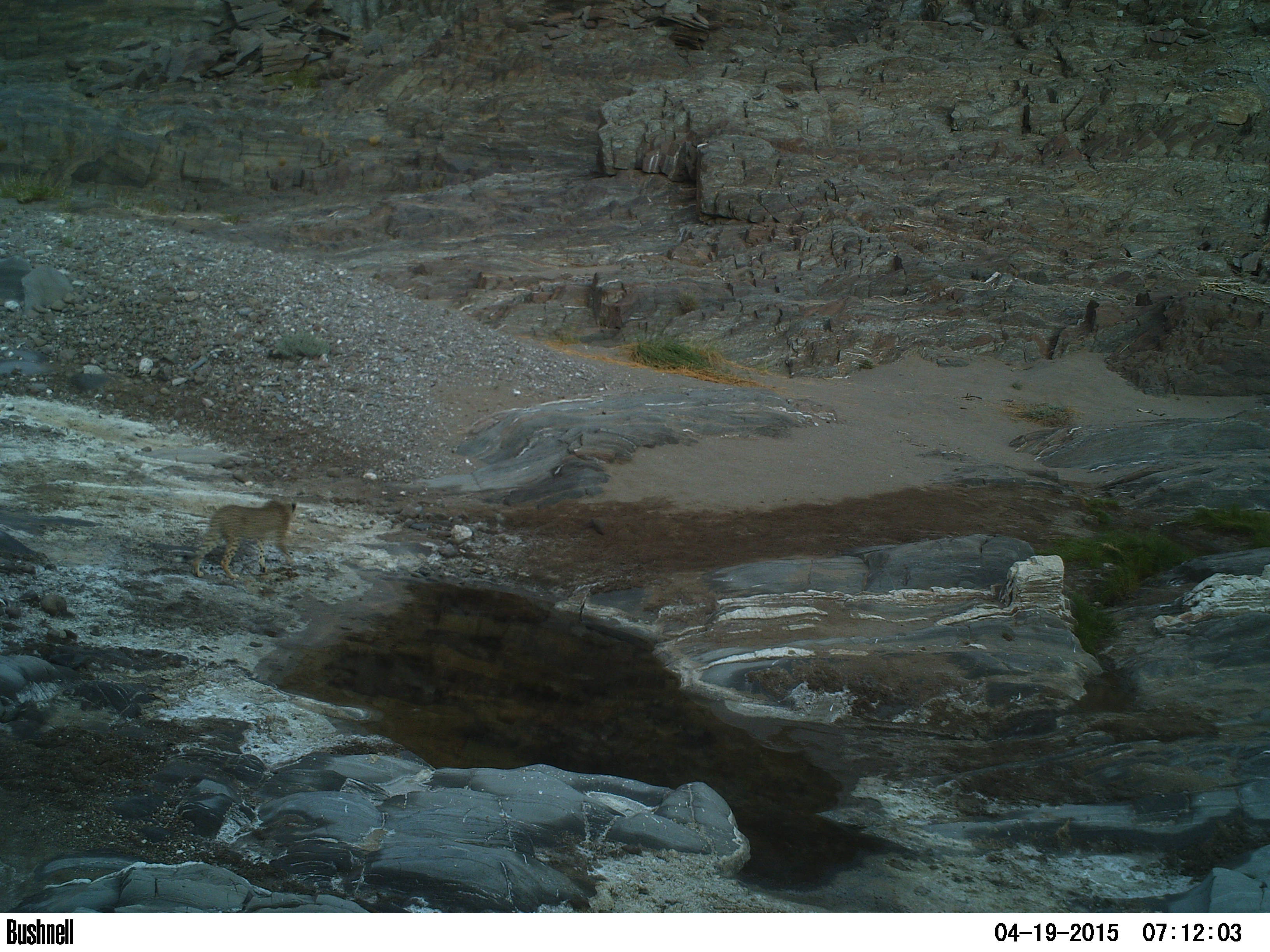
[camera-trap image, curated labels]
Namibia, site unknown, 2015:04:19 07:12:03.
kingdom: Animalia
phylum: Chordata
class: Mammalia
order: Carnivora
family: Felidae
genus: Panthera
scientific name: Panthera pardus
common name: leopard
Panthera pardus (leopard).